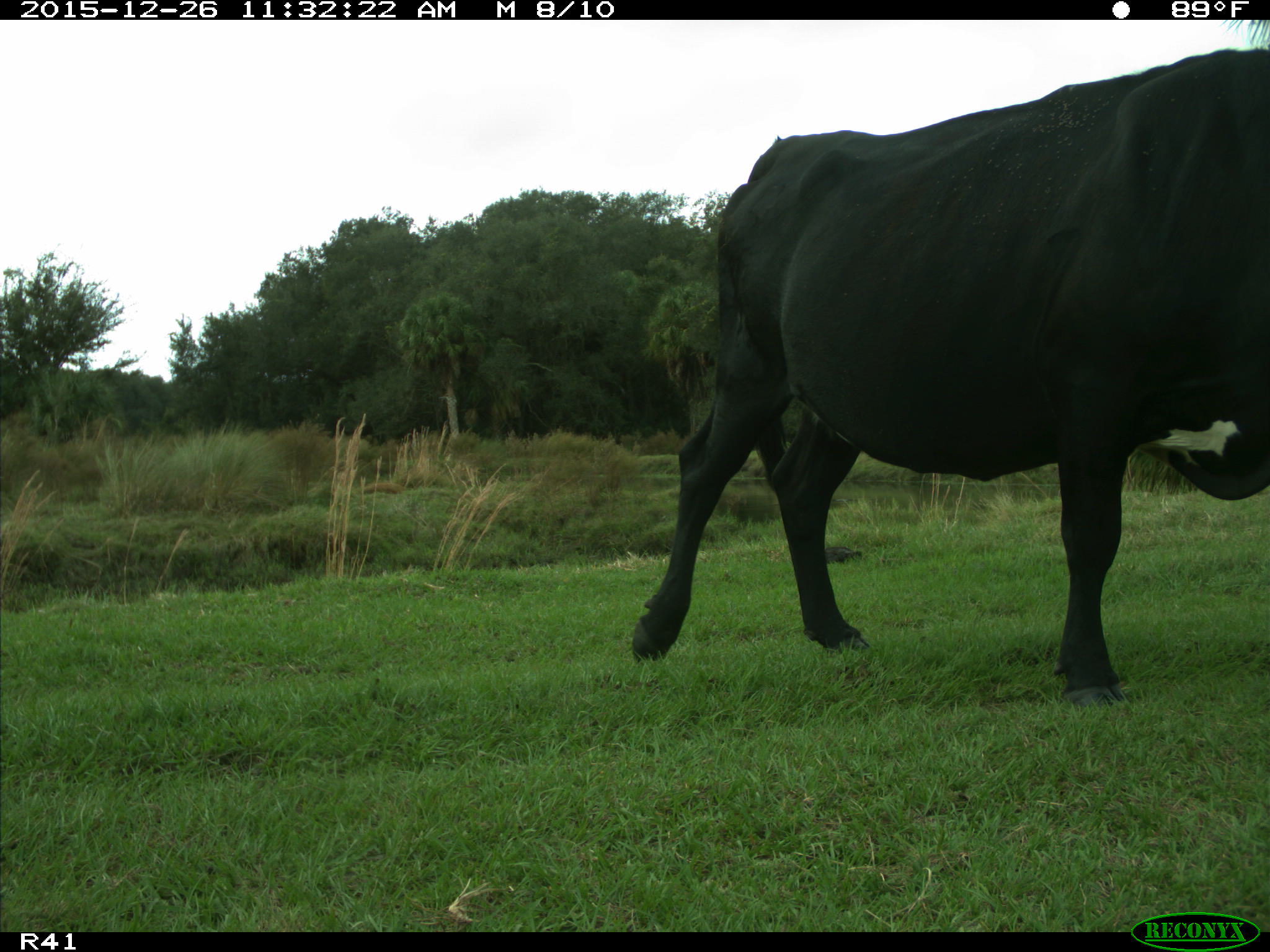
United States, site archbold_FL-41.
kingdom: Animalia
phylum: Chordata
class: Mammalia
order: Artiodactyla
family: Bovidae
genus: Bos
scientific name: Bos taurus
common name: domestic cow